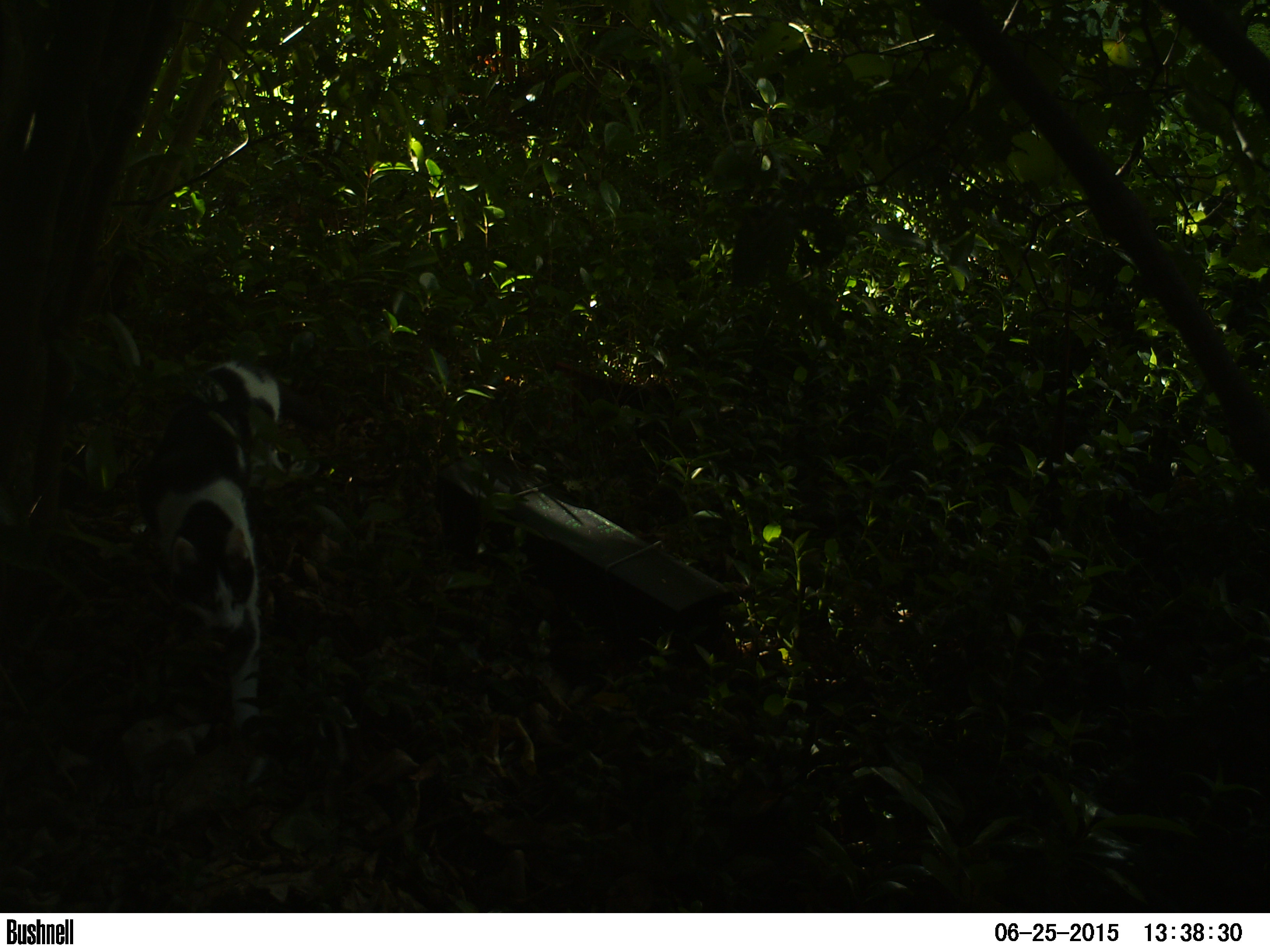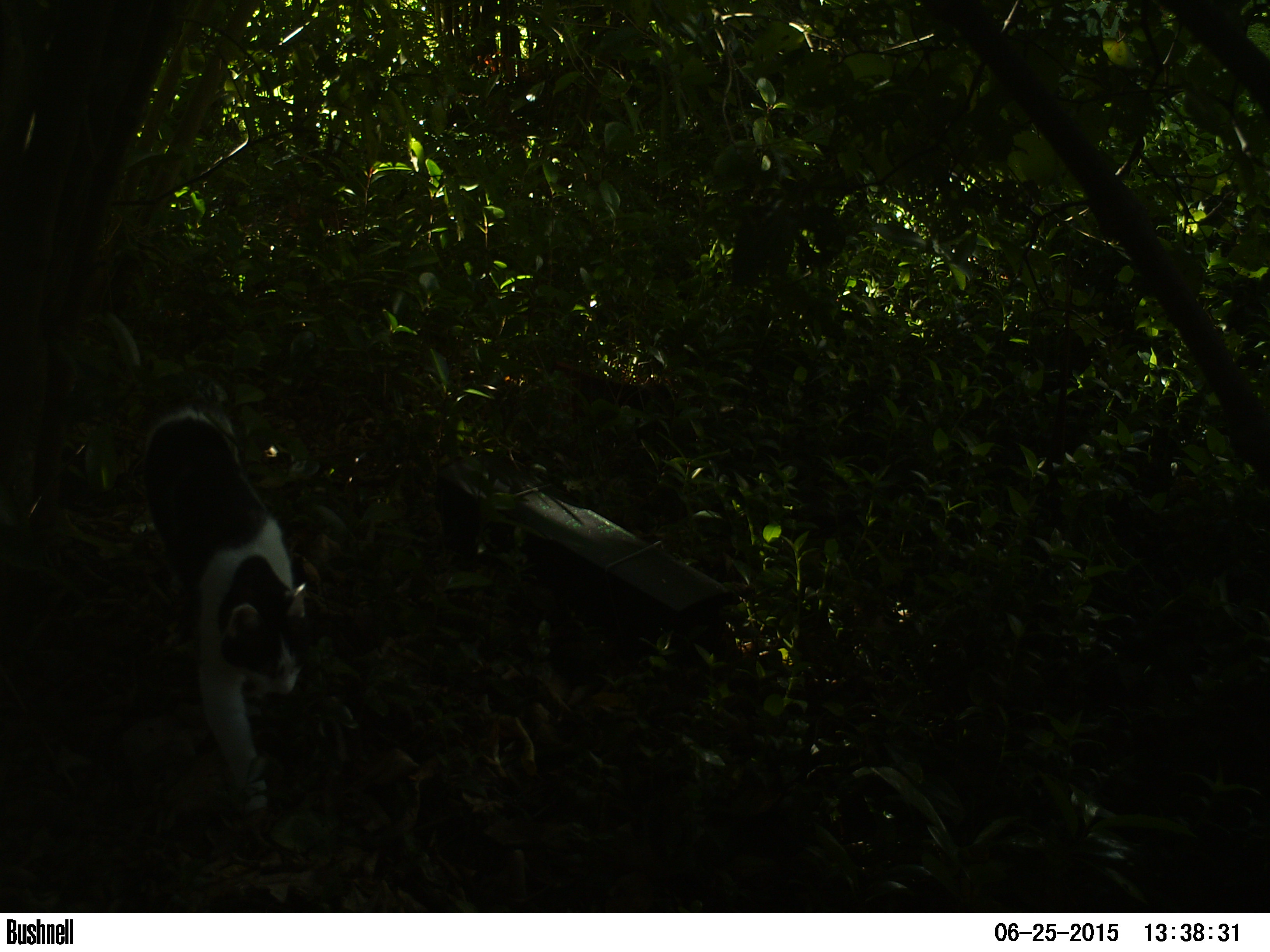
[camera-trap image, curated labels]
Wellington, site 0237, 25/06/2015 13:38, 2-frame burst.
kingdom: Animalia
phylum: Chordata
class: Mammalia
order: Carnivora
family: Felidae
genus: Felis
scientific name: Felis catus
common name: cat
Cat (Felis catus).